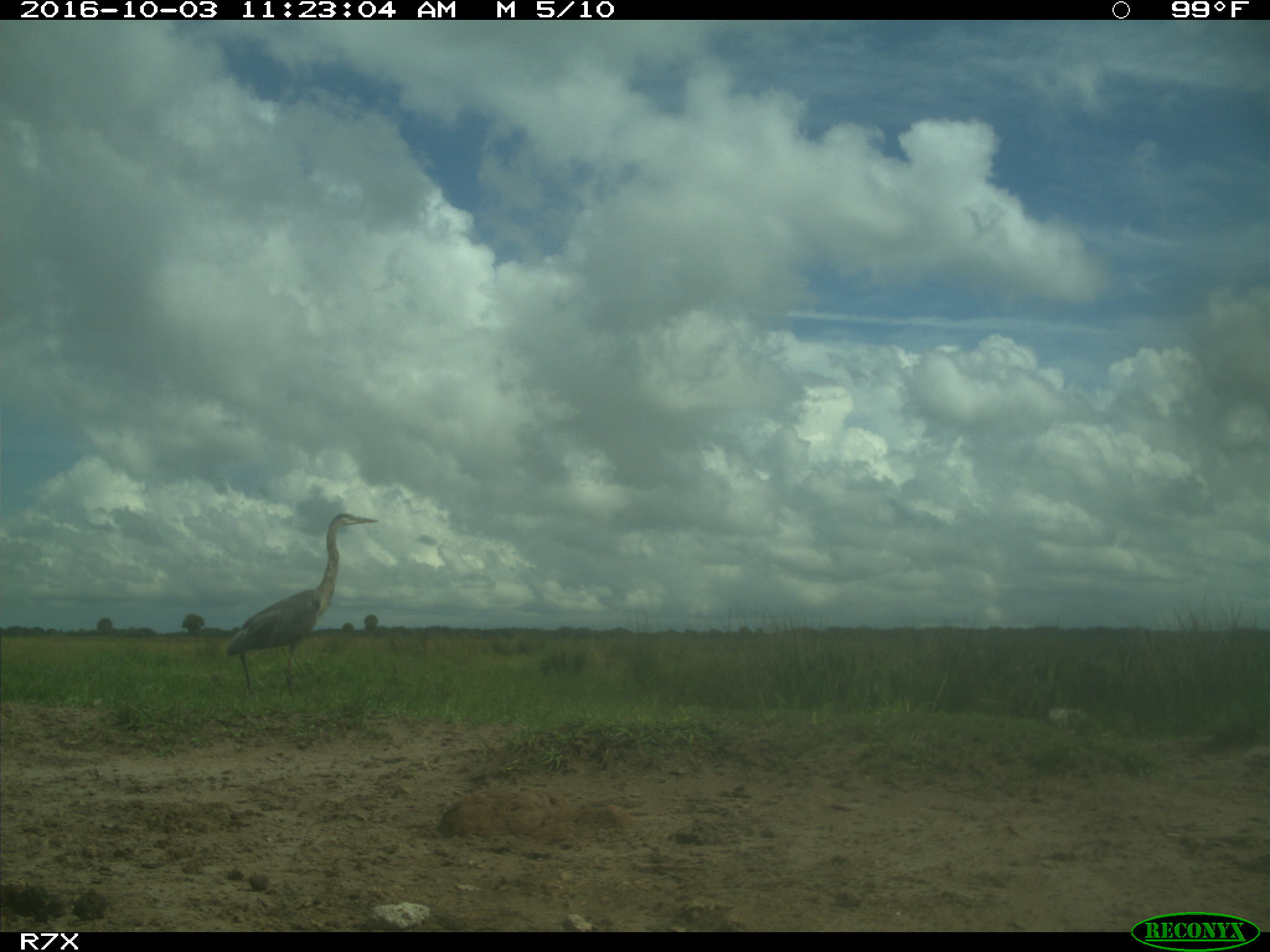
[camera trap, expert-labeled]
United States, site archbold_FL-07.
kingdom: Animalia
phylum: Chordata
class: Aves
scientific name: Aves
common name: birds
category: unidentified bird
Unidentified bird (birds) (Aves).